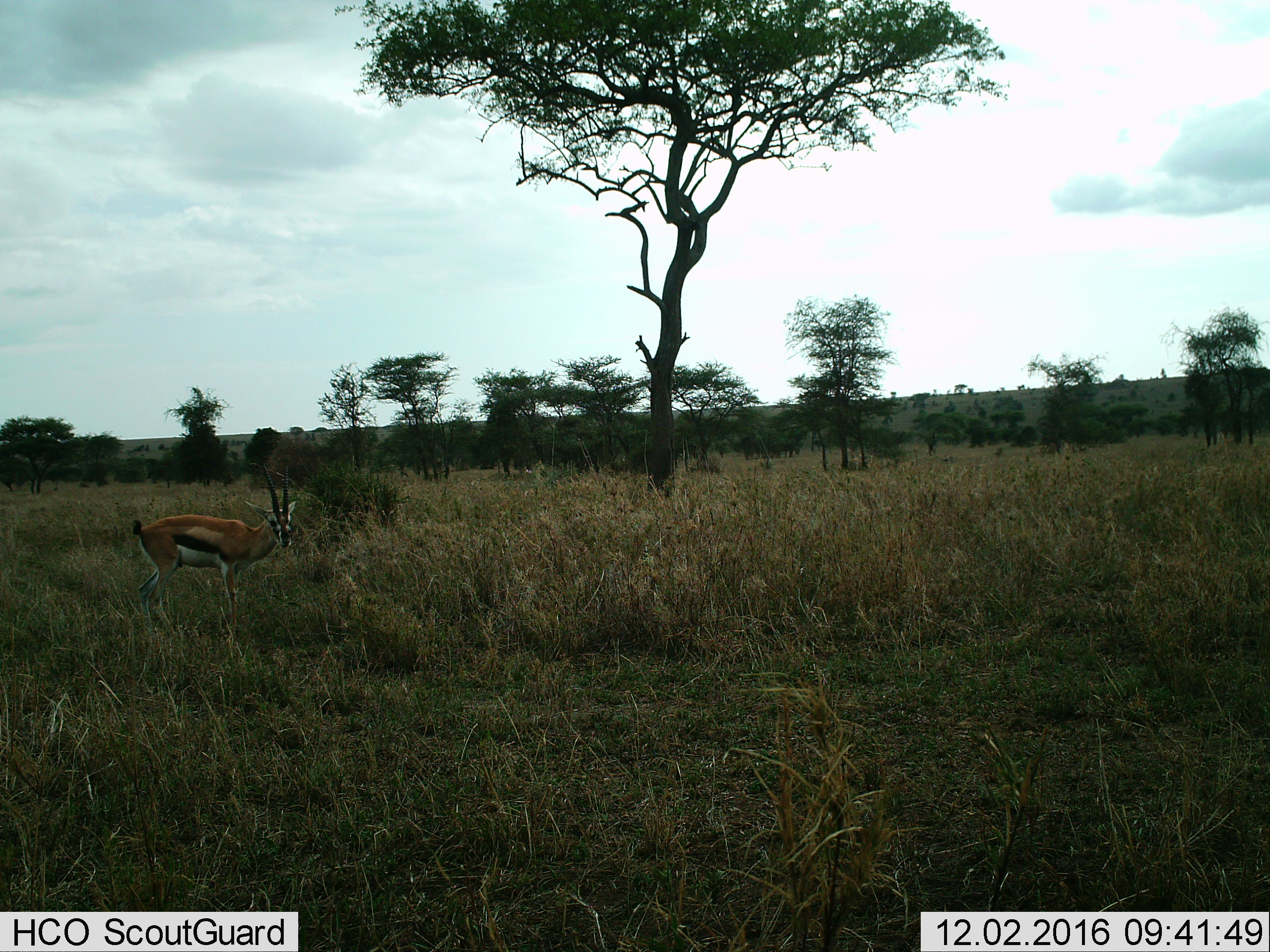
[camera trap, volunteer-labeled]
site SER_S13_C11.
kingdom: Animalia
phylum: Chordata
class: Mammalia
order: Artiodactyla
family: Bovidae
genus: Eudorcas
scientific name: Eudorcas thomsonii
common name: thomson's gazelle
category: gazellethomsons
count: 1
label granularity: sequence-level